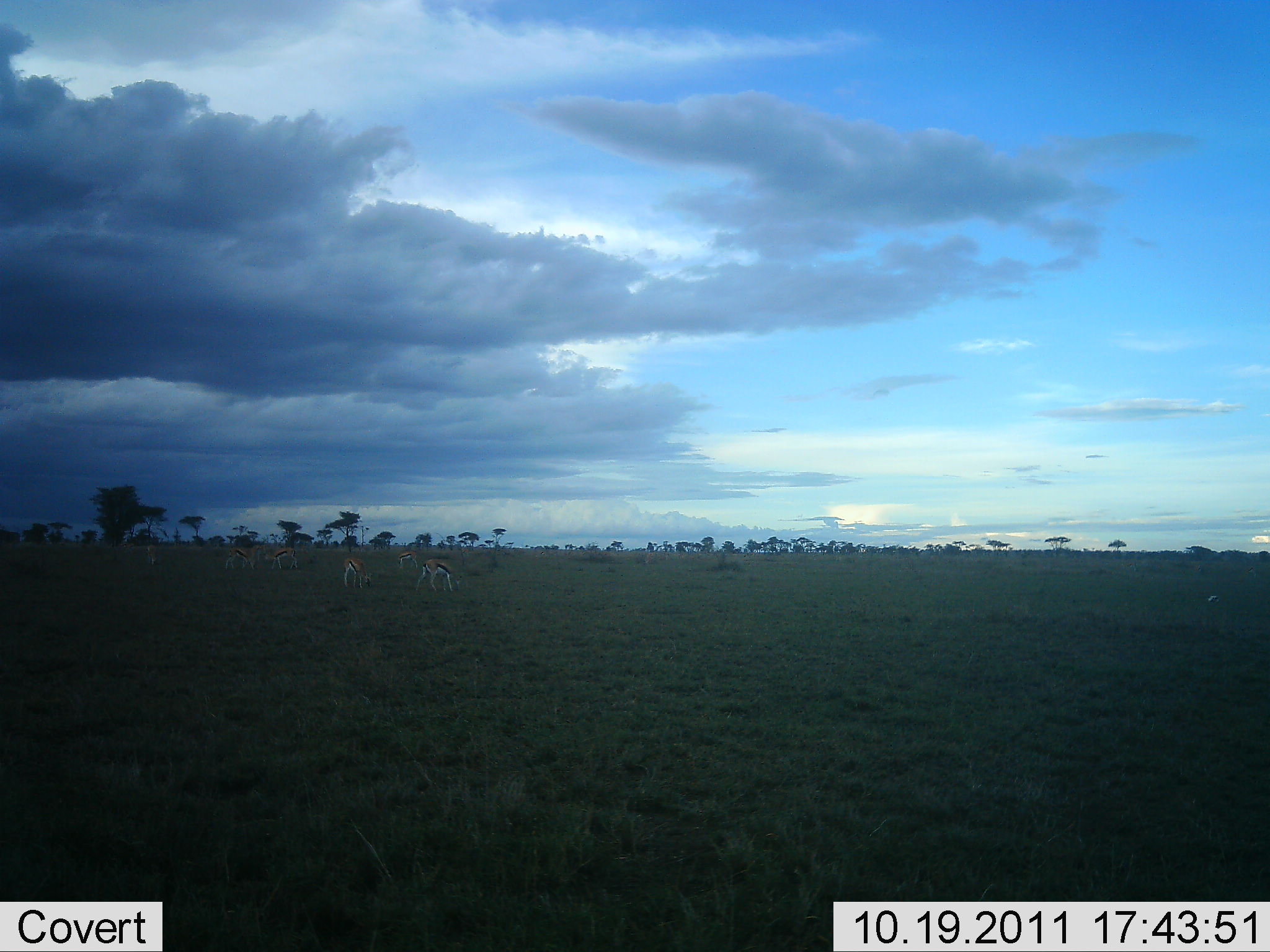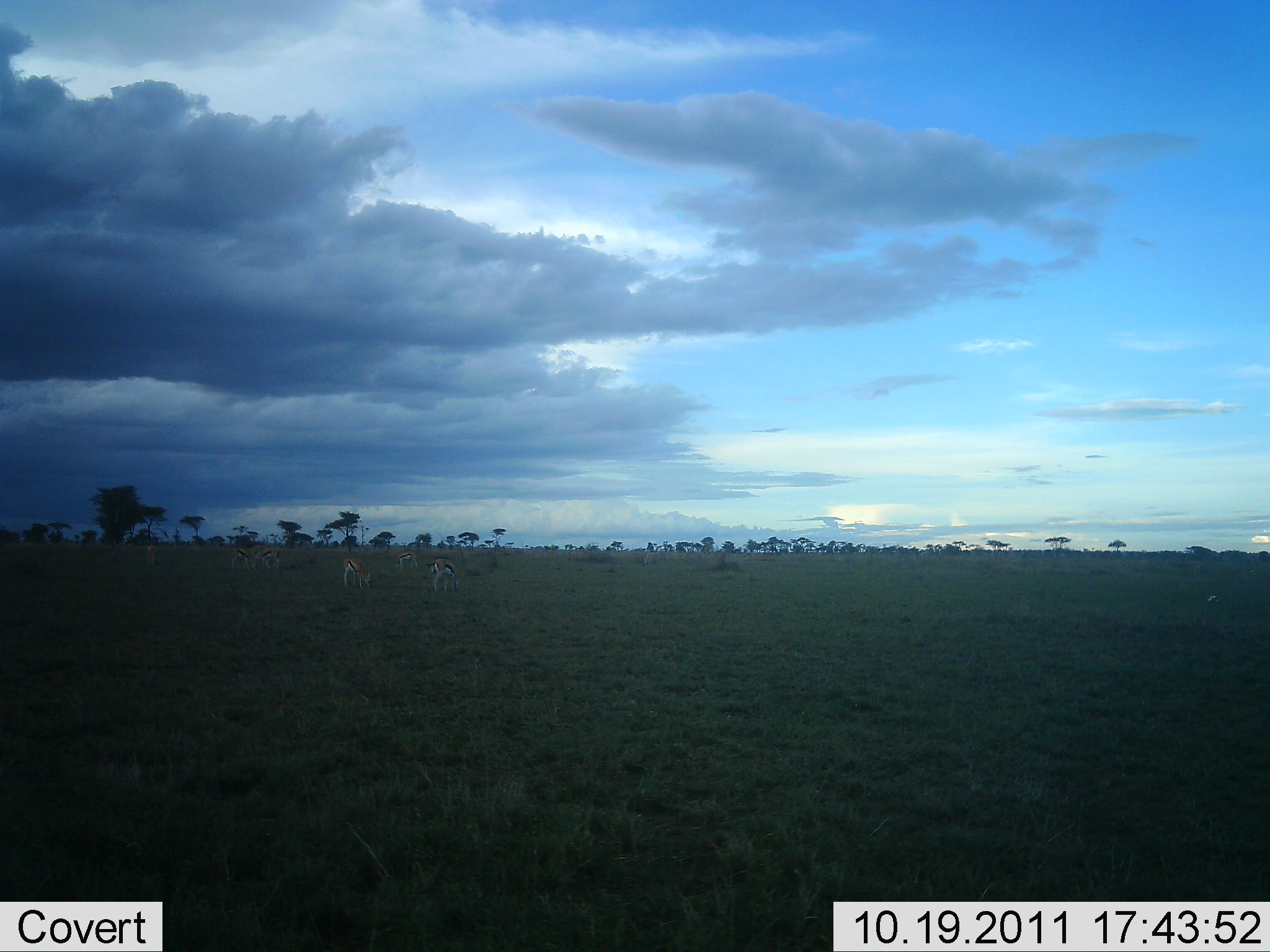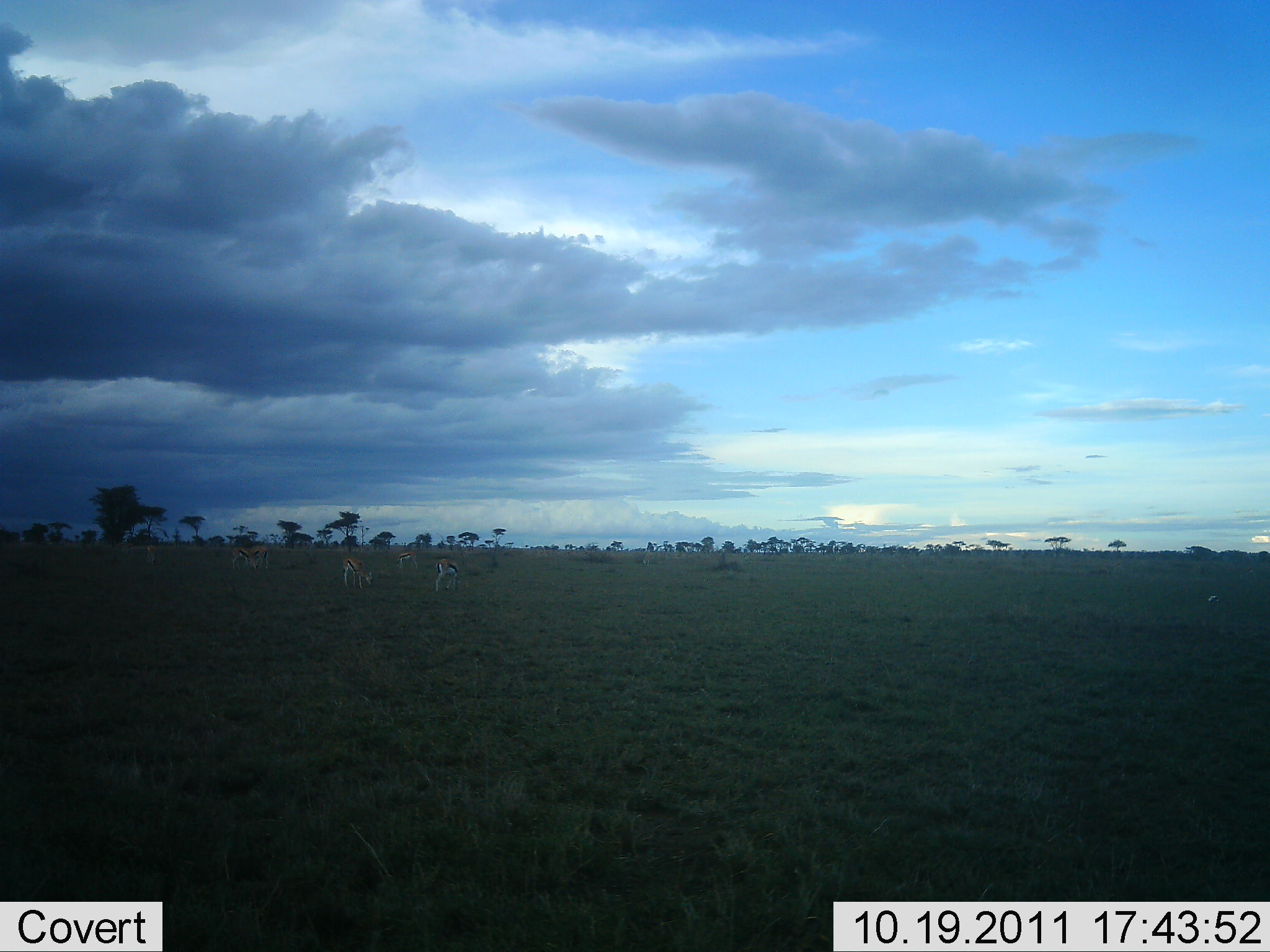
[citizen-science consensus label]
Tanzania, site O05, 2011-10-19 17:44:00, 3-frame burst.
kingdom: Animalia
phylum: Chordata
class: Mammalia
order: Artiodactyla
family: Bovidae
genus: Eudorcas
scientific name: Eudorcas thomsonii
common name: thomson's gazelle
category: gazellethomsons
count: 6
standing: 50%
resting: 0%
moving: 36%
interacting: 0%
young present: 0%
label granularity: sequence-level